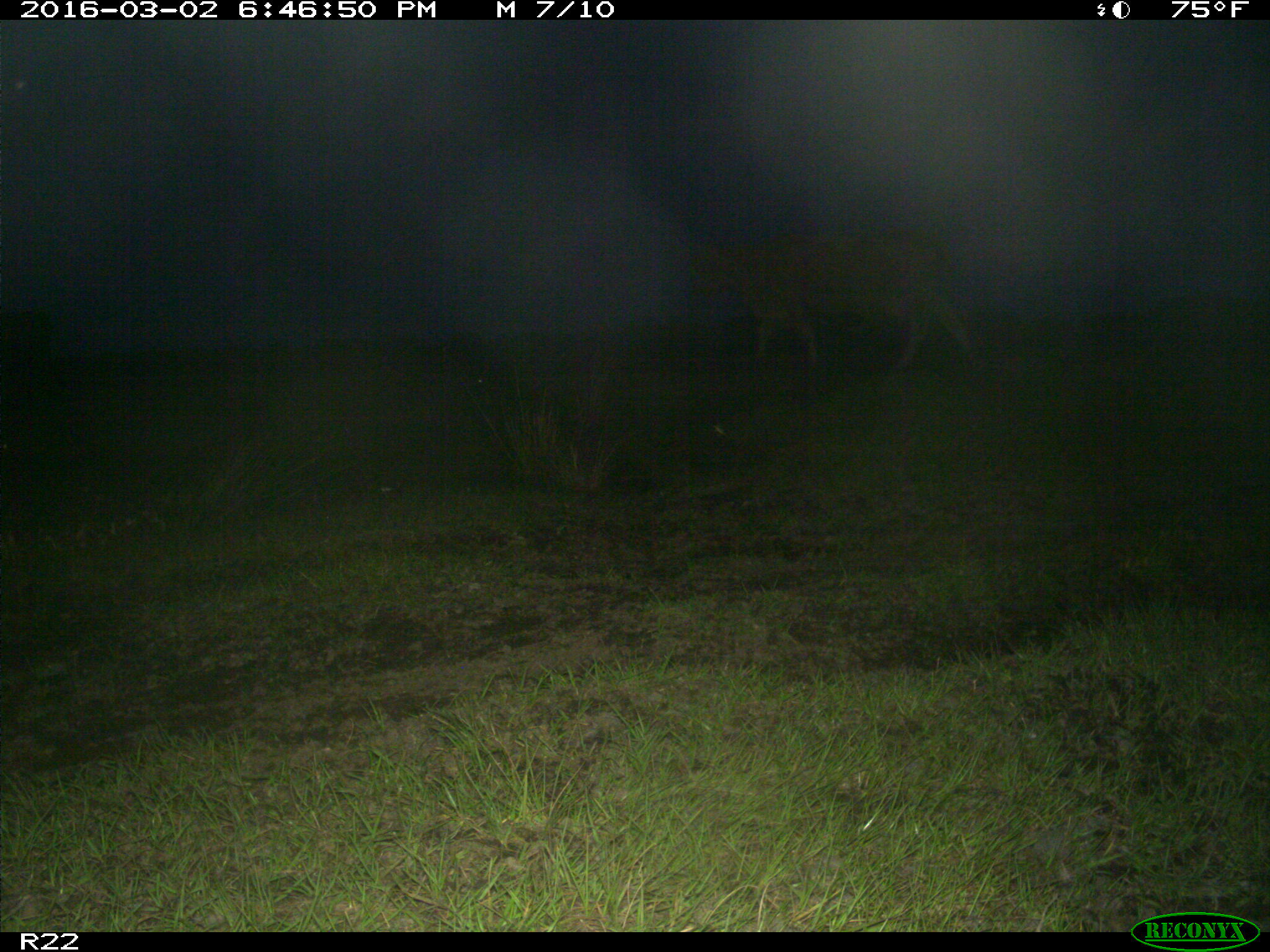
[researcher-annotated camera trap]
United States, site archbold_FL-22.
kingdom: Animalia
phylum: Chordata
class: Mammalia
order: Artiodactyla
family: Bovidae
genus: Bos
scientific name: Bos taurus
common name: domestic cow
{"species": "Bos taurus (domestic cow)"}